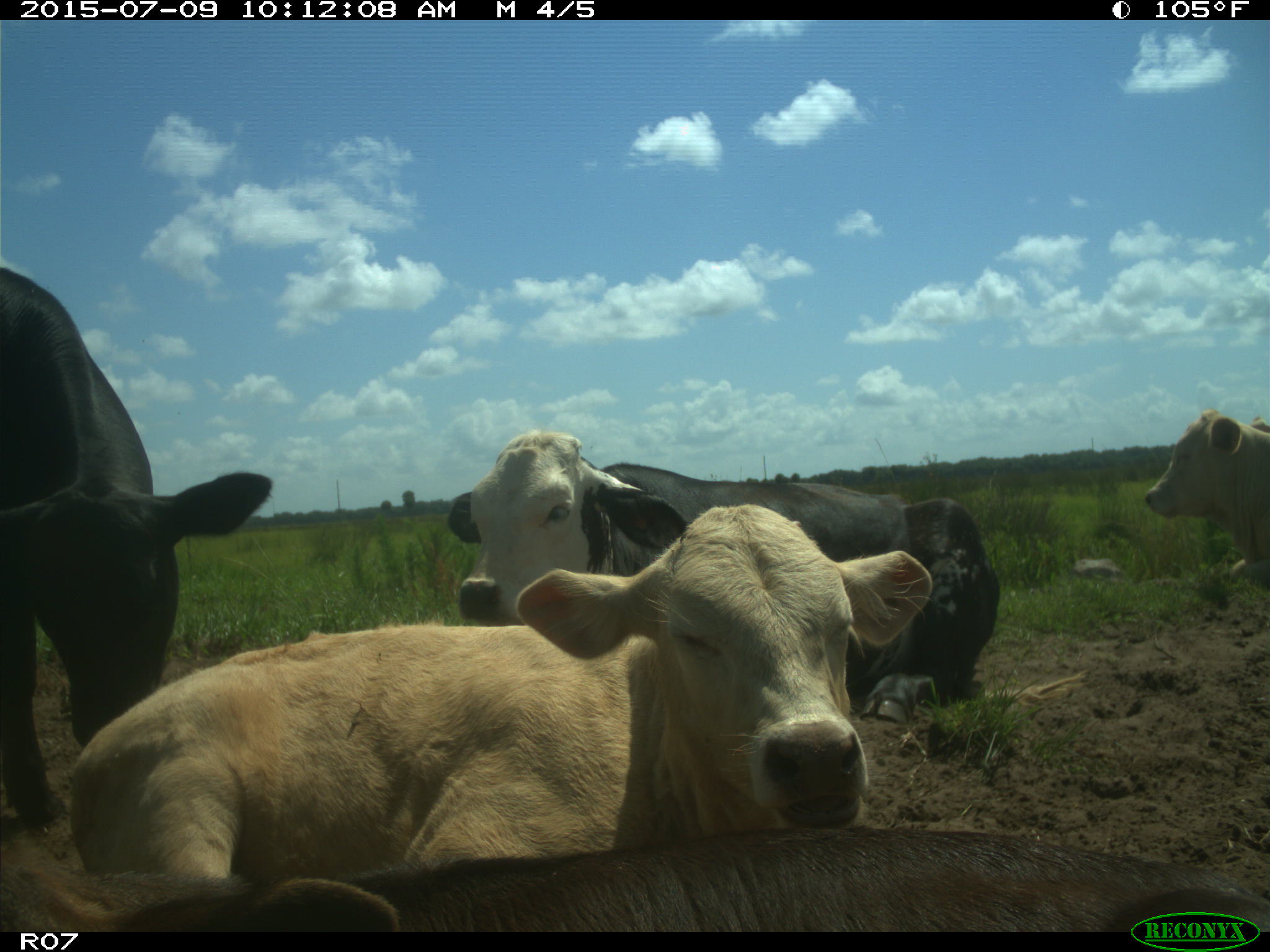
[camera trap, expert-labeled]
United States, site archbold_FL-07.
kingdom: Animalia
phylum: Chordata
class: Mammalia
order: Artiodactyla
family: Bovidae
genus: Bos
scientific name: Bos taurus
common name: domestic cow